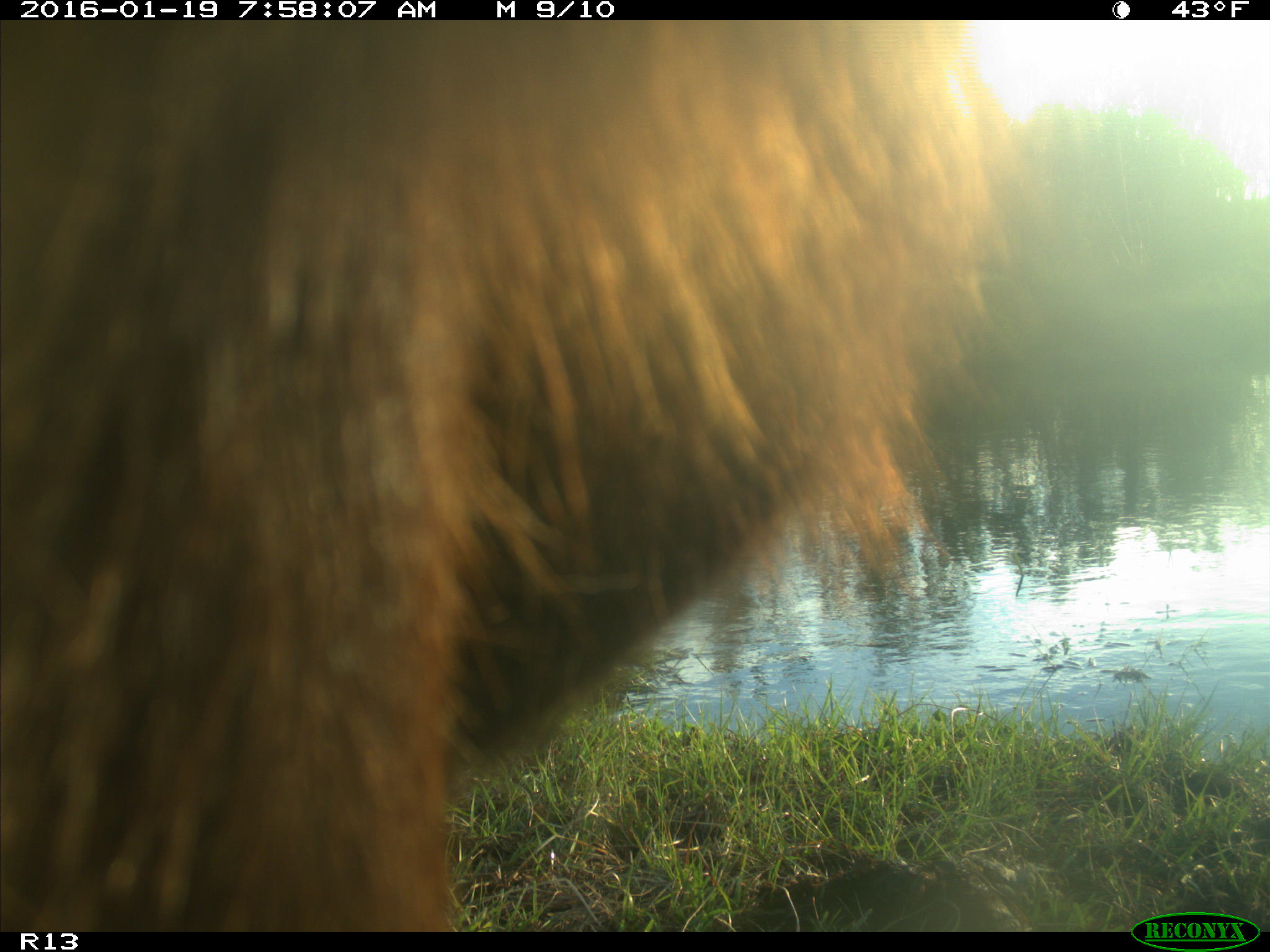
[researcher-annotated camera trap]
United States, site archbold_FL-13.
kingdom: Animalia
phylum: Chordata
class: Mammalia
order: Artiodactyla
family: Bovidae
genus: Bos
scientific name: Bos taurus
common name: domestic cow